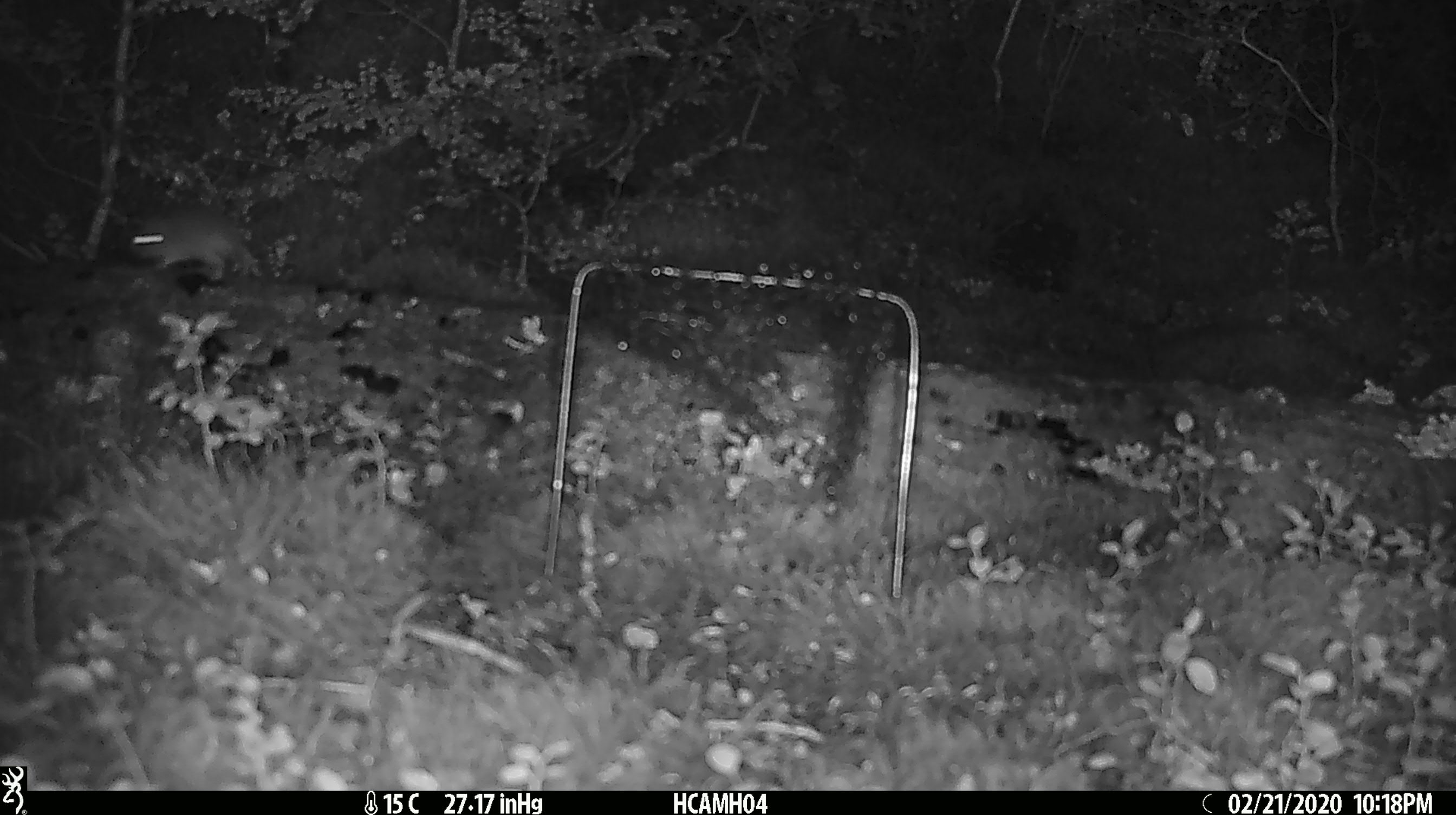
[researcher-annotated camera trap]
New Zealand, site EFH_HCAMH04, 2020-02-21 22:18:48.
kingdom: Animalia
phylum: Chordata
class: Mammalia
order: Rodentia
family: Muridae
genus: Mus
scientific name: Mus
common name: mouse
Mouse (Mus).